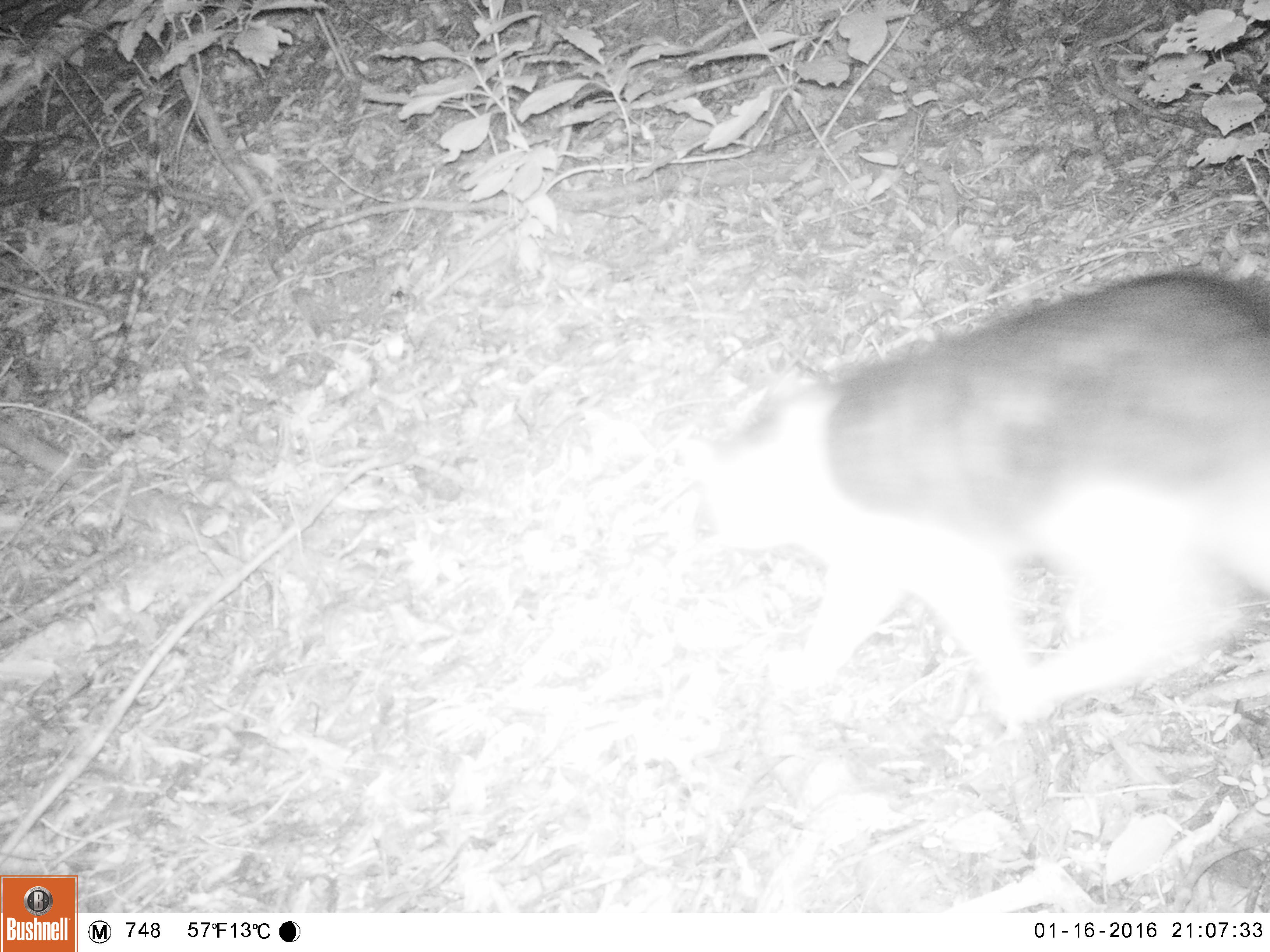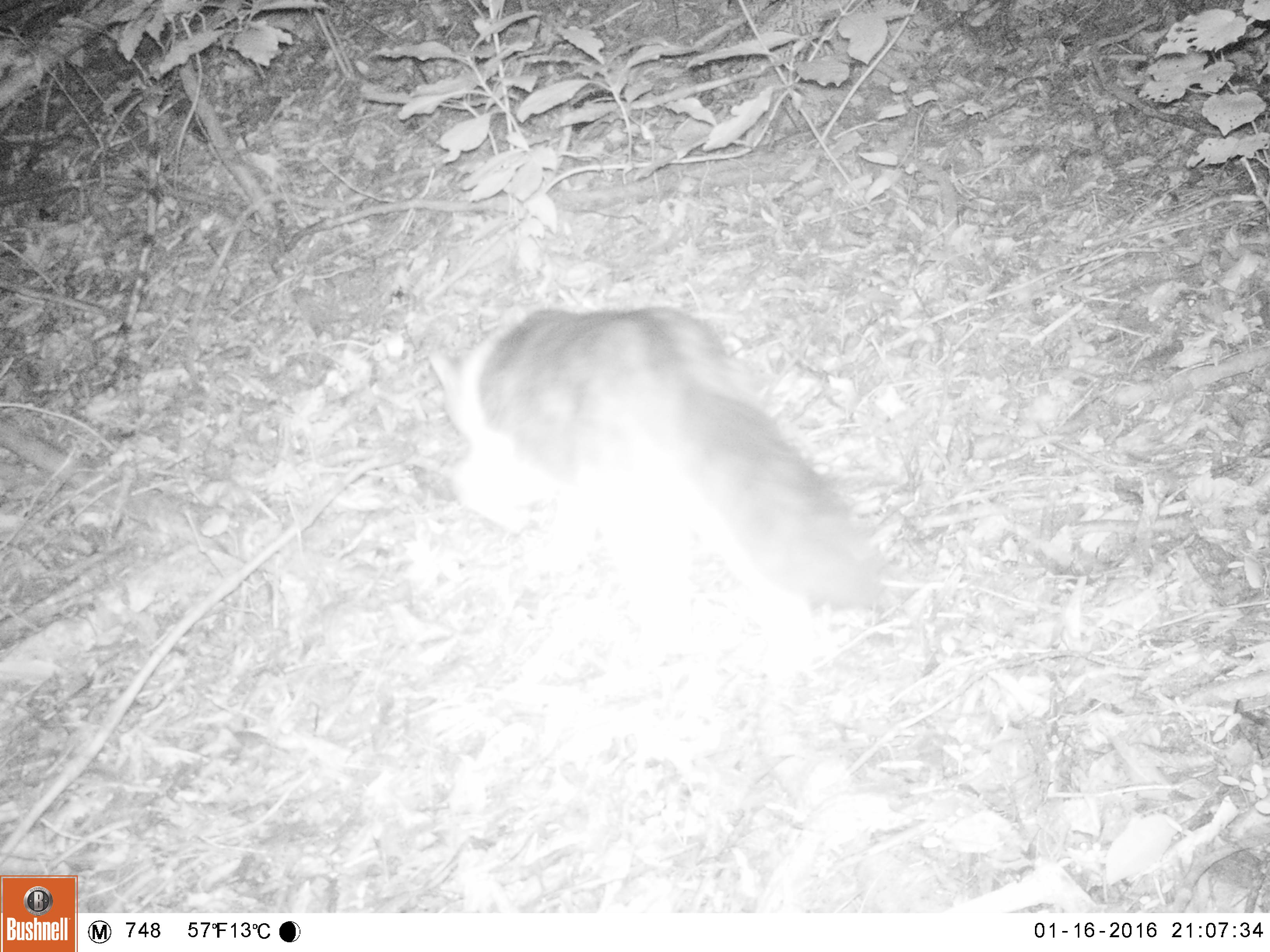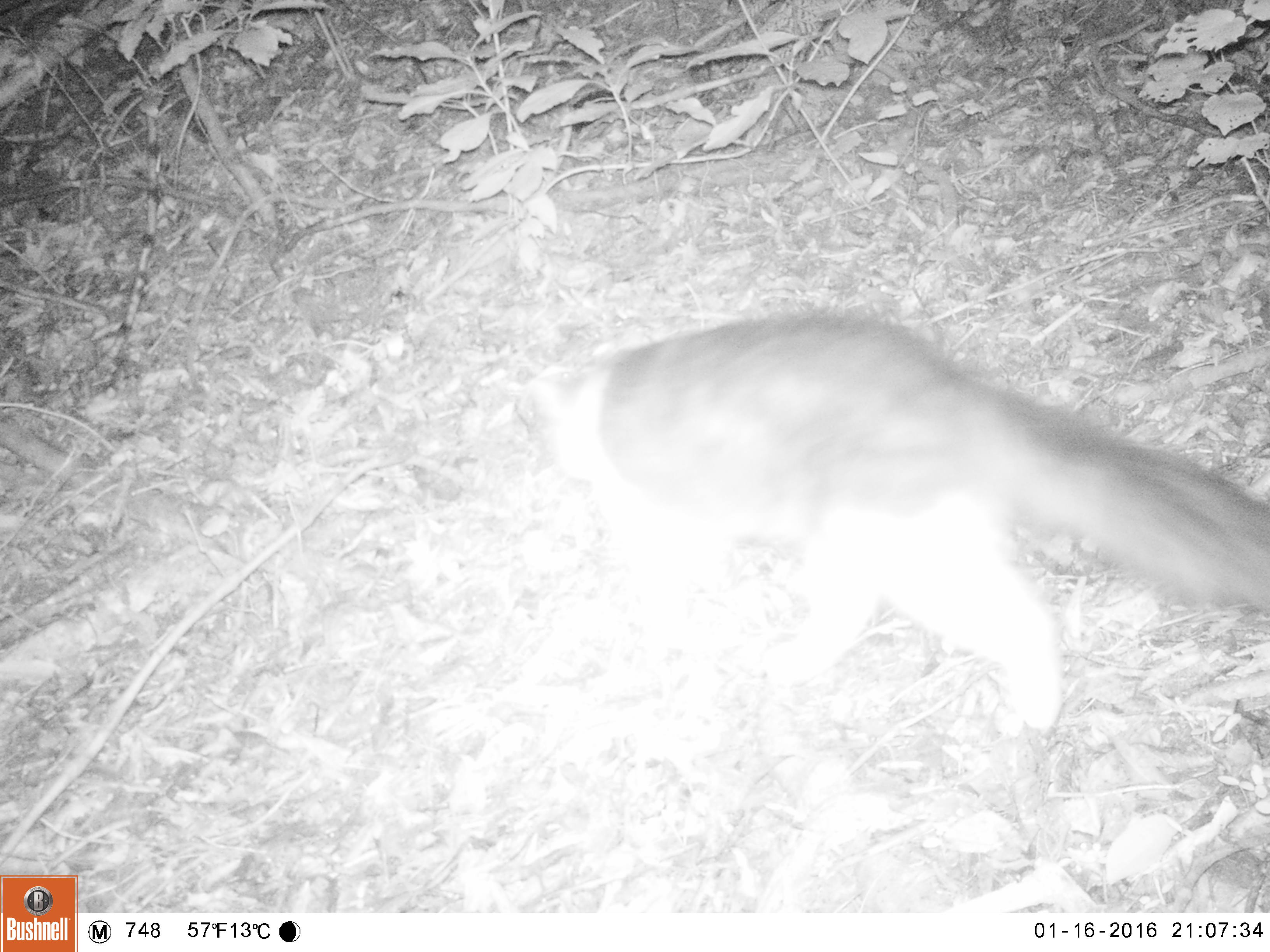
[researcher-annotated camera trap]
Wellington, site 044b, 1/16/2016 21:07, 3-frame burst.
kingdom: Animalia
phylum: Chordata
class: Mammalia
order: Carnivora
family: Felidae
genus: Felis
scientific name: Felis catus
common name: cat